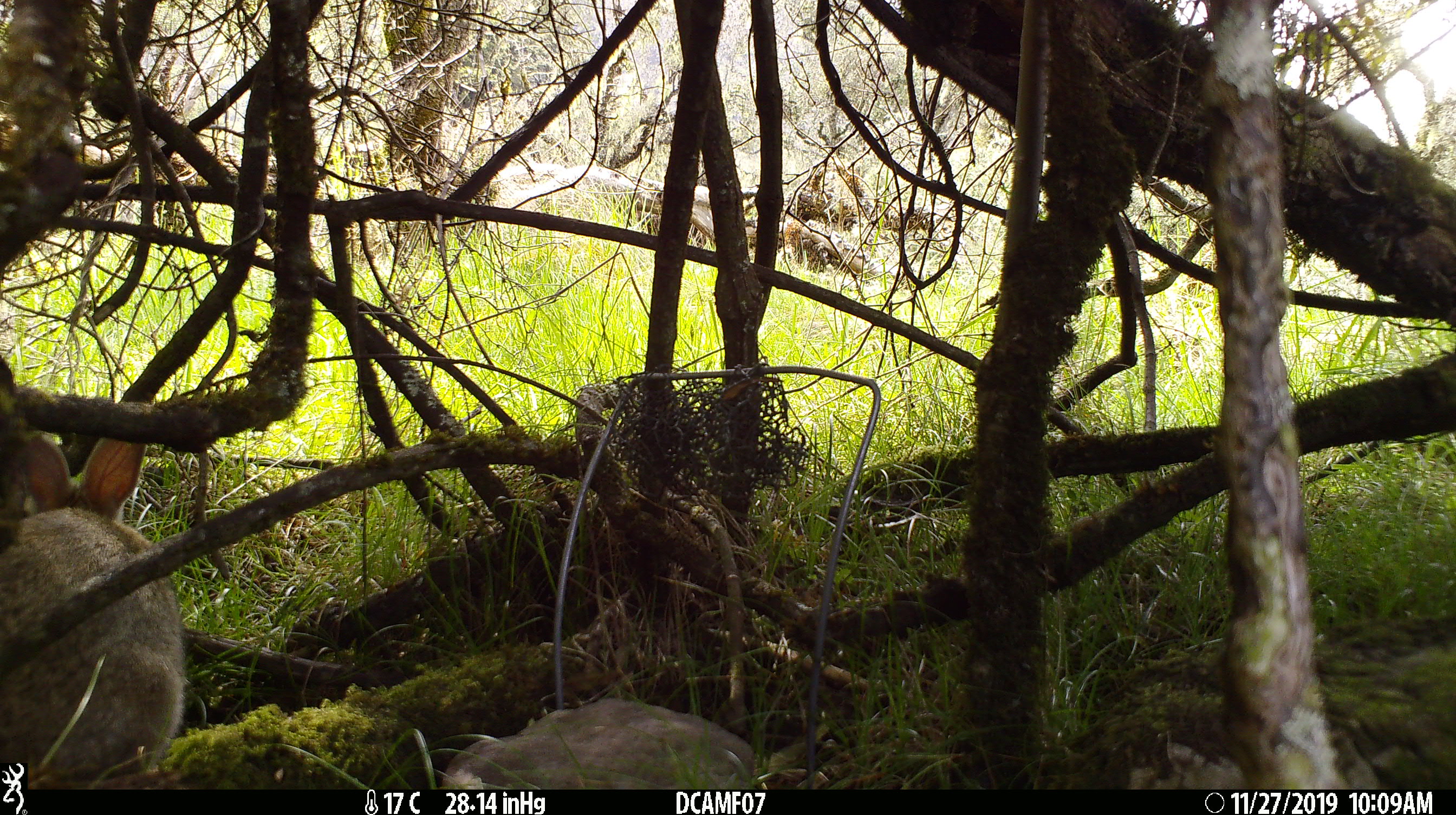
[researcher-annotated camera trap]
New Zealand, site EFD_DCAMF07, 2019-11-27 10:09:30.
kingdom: Animalia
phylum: Chordata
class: Mammalia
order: Lagomorpha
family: Leporidae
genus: Oryctolagus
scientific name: Oryctolagus cuniculus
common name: european rabbit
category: rabbit